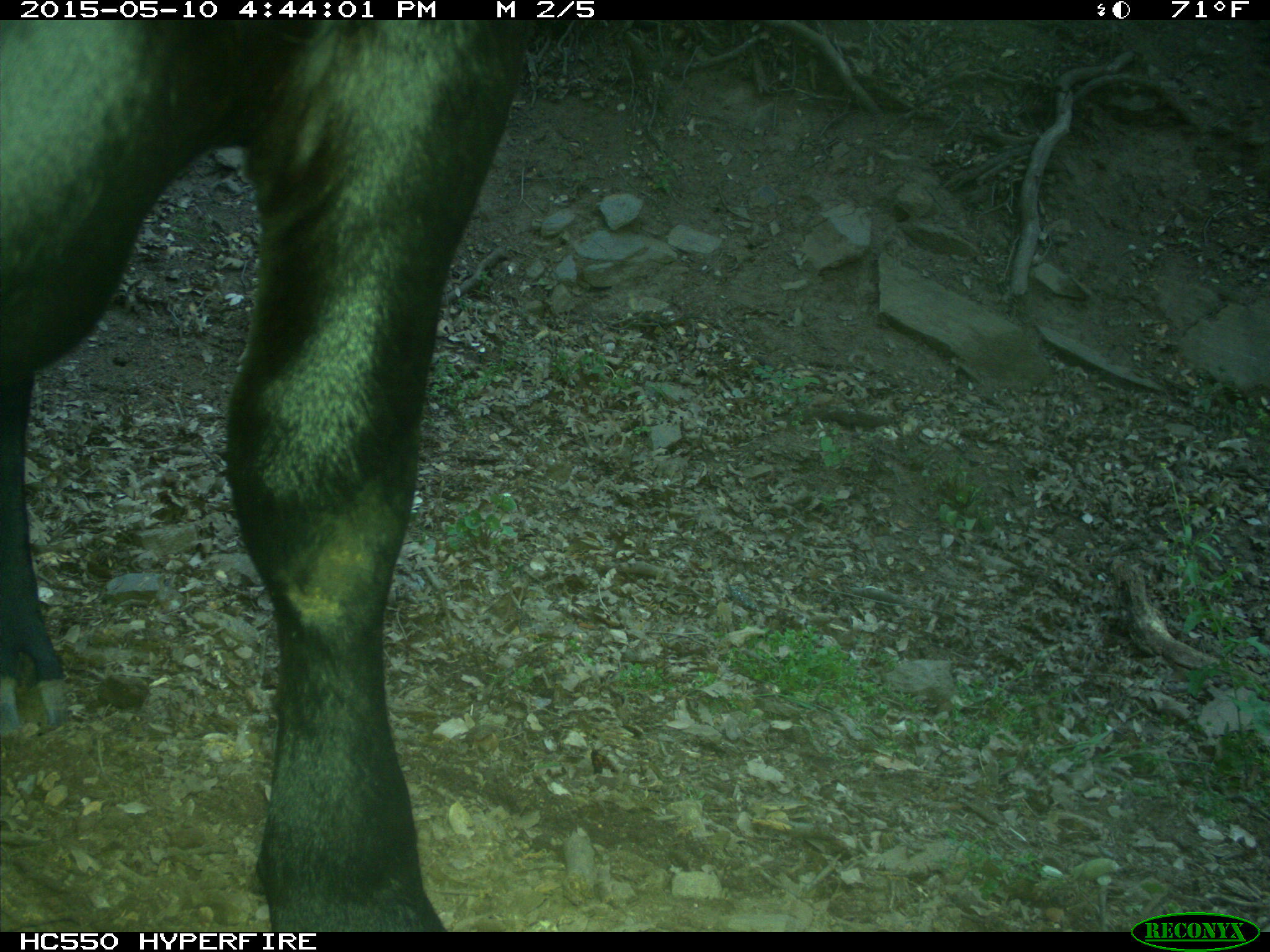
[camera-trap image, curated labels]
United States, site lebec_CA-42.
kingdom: Animalia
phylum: Chordata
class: Mammalia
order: Artiodactyla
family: Bovidae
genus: Bos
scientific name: Bos taurus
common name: domestic cow